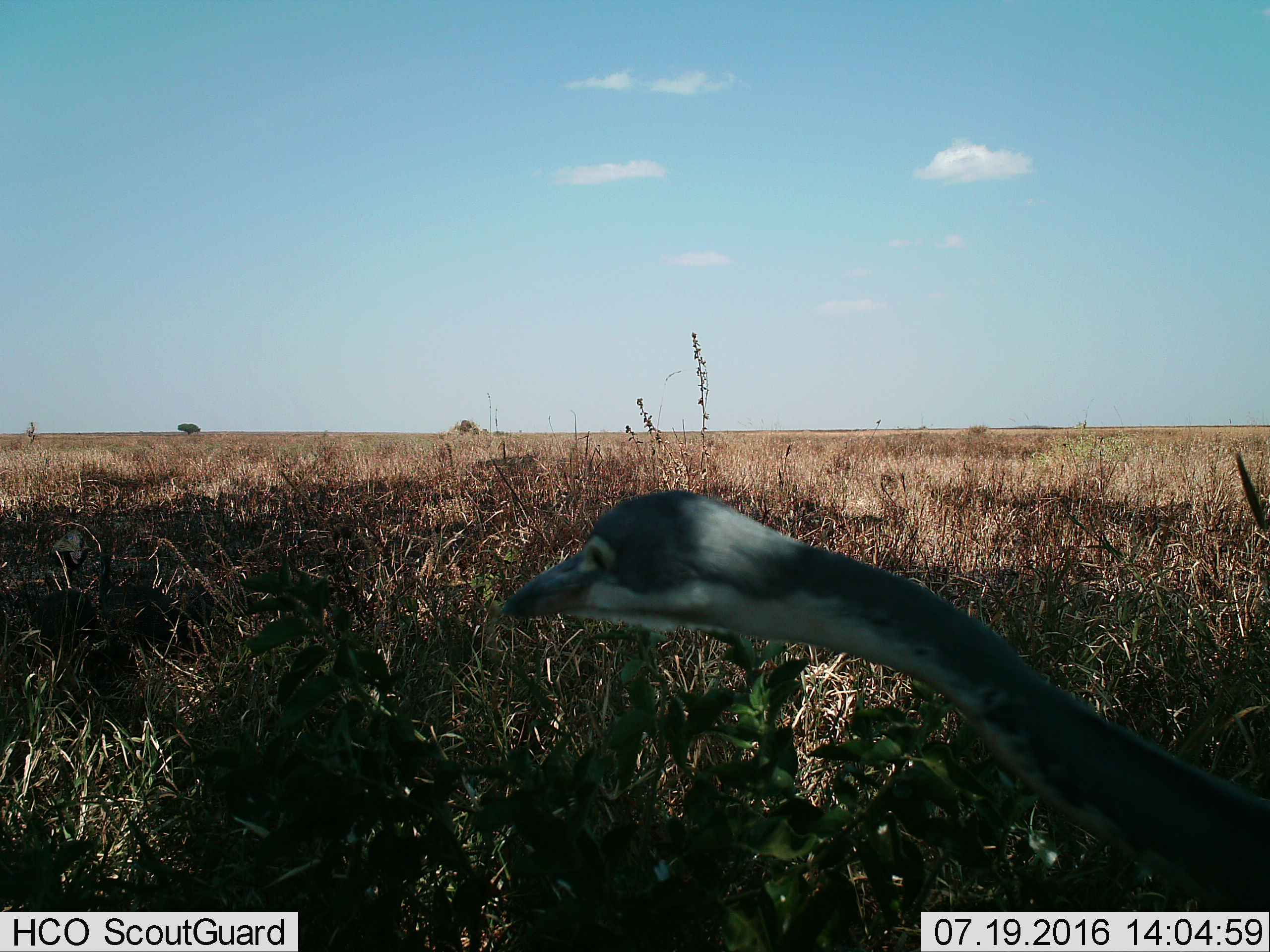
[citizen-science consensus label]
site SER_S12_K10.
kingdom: Animalia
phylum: Chordata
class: Aves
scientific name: Aves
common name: bird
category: birdother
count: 1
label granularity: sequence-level